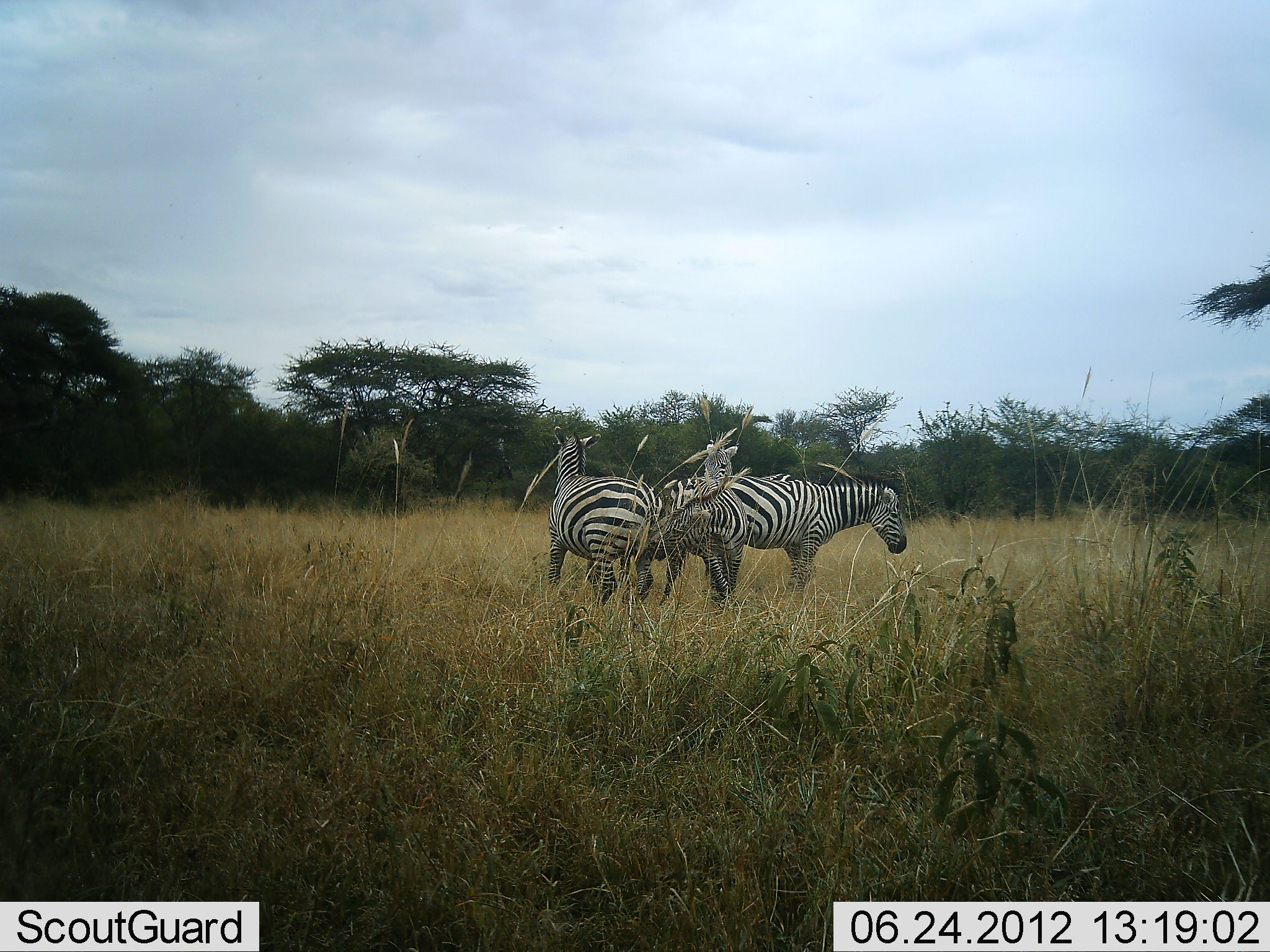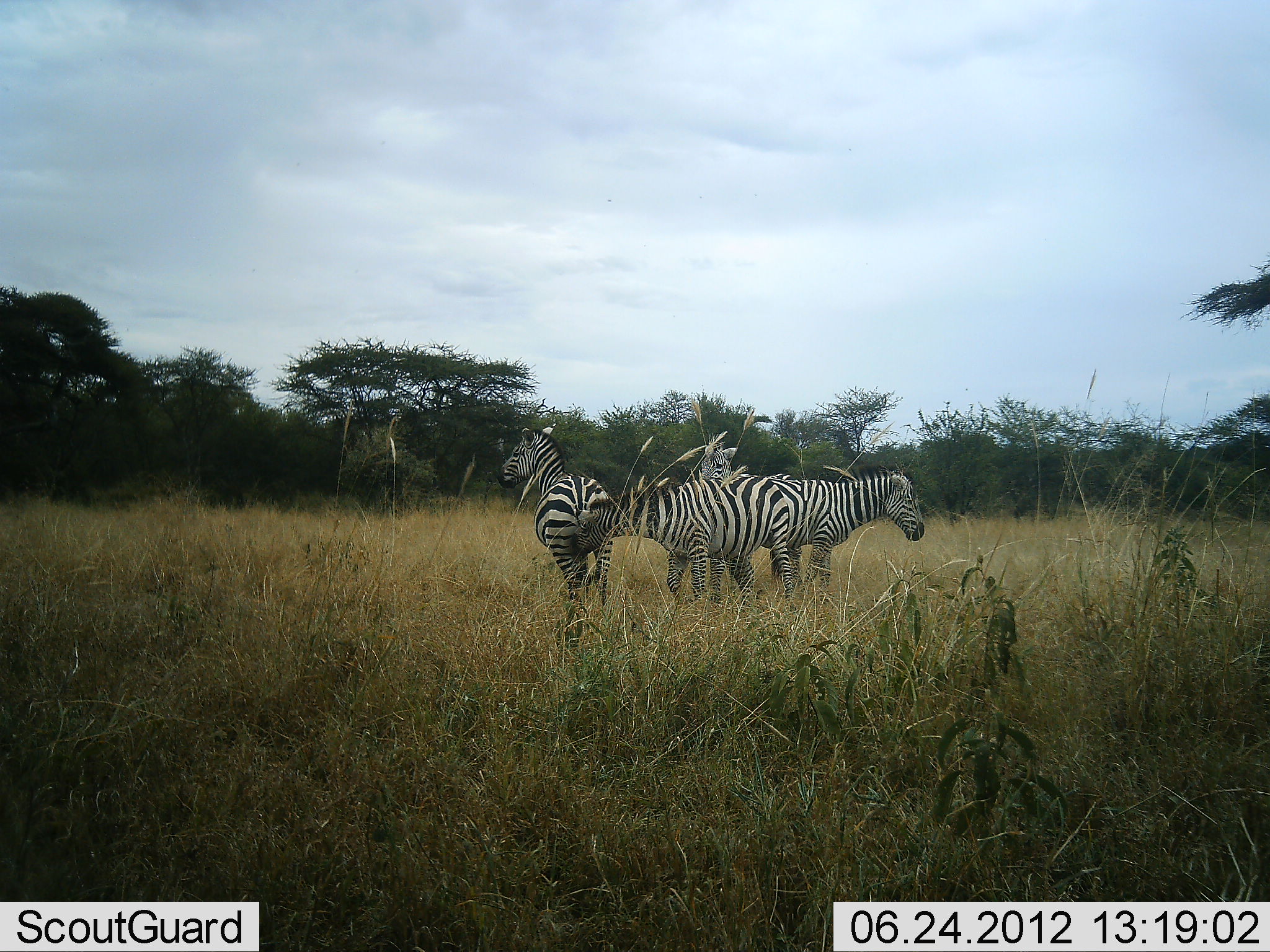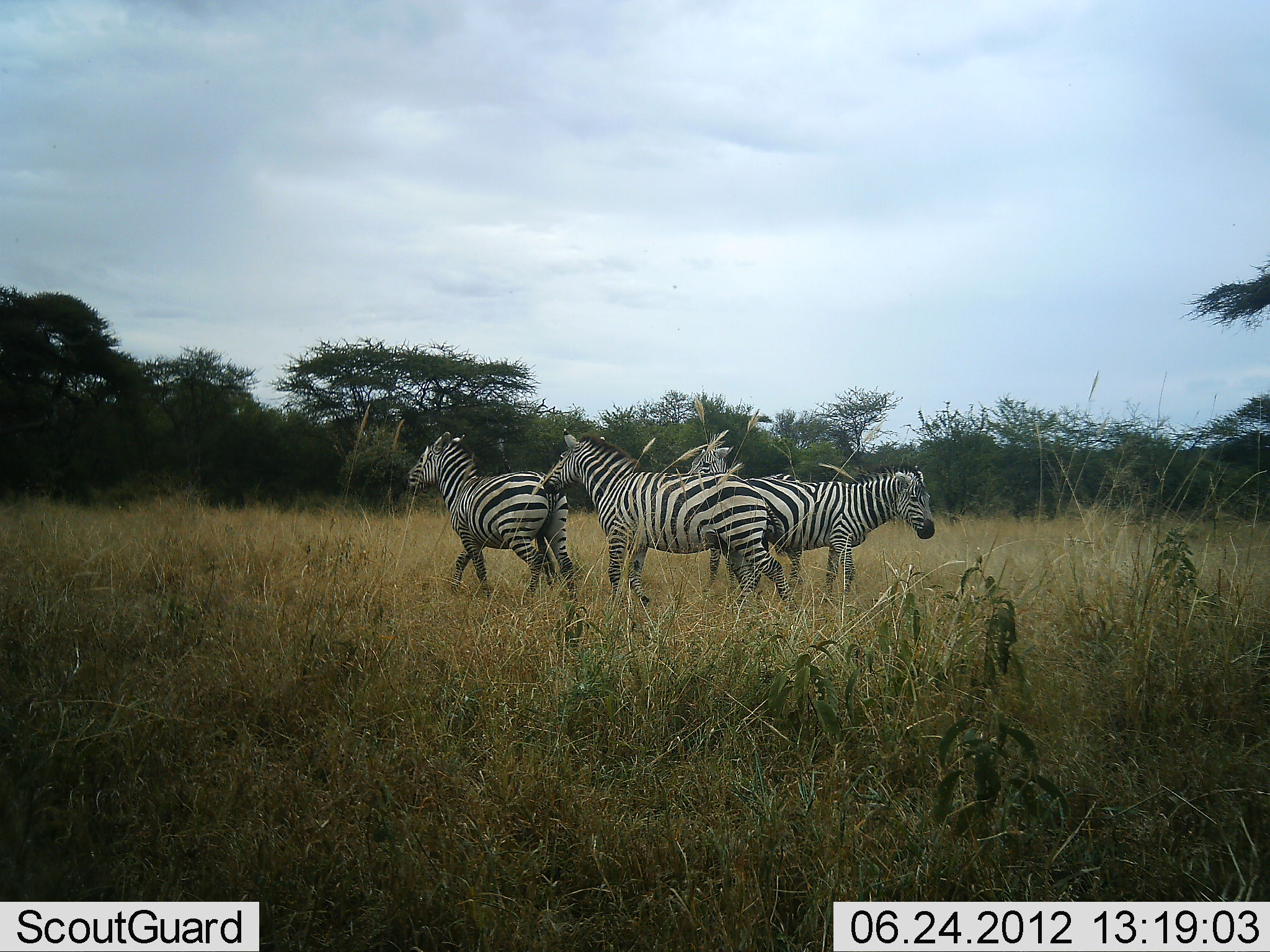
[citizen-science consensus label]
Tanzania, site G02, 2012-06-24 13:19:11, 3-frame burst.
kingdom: Animalia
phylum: Chordata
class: Mammalia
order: Perissodactyla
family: Equidae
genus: Equus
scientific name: Equus quagga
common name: plains zebra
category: zebra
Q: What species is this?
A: Zebra (plains zebra) (Equus quagga).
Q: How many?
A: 4.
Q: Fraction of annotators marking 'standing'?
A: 60%.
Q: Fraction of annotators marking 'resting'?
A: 0%.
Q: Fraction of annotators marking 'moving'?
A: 10%.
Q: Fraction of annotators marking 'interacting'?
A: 50%.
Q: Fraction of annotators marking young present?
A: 0%.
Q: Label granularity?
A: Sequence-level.